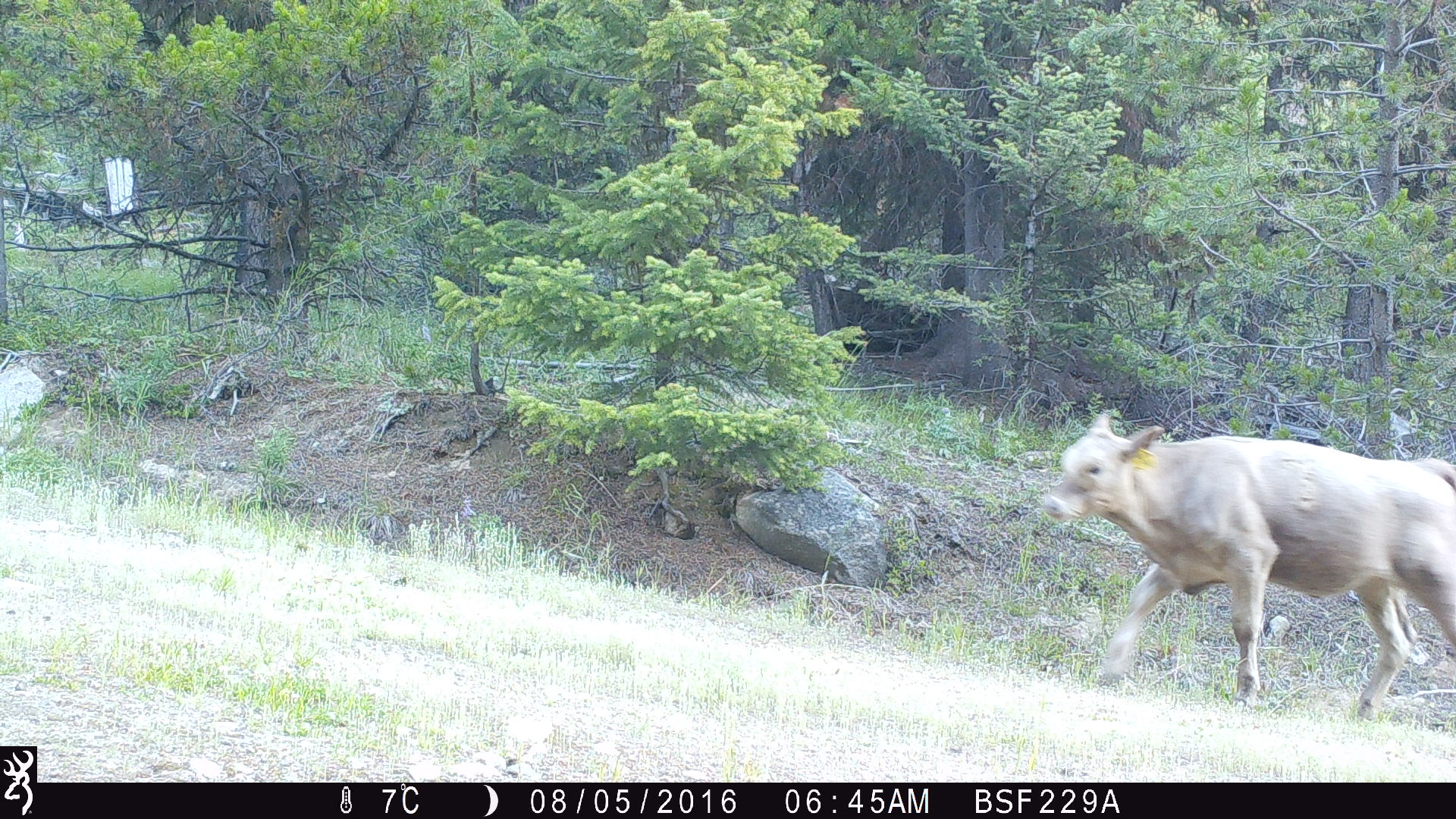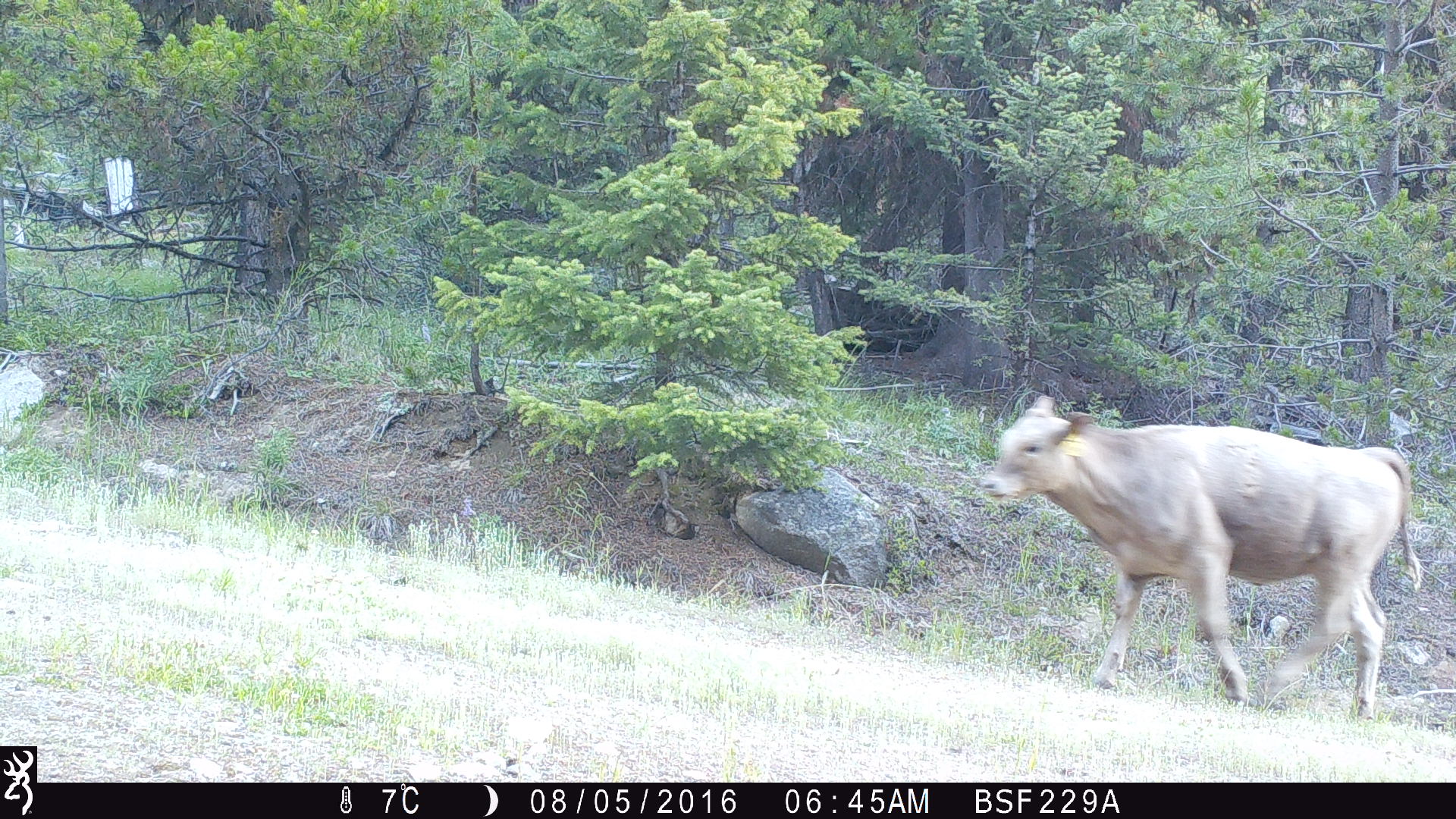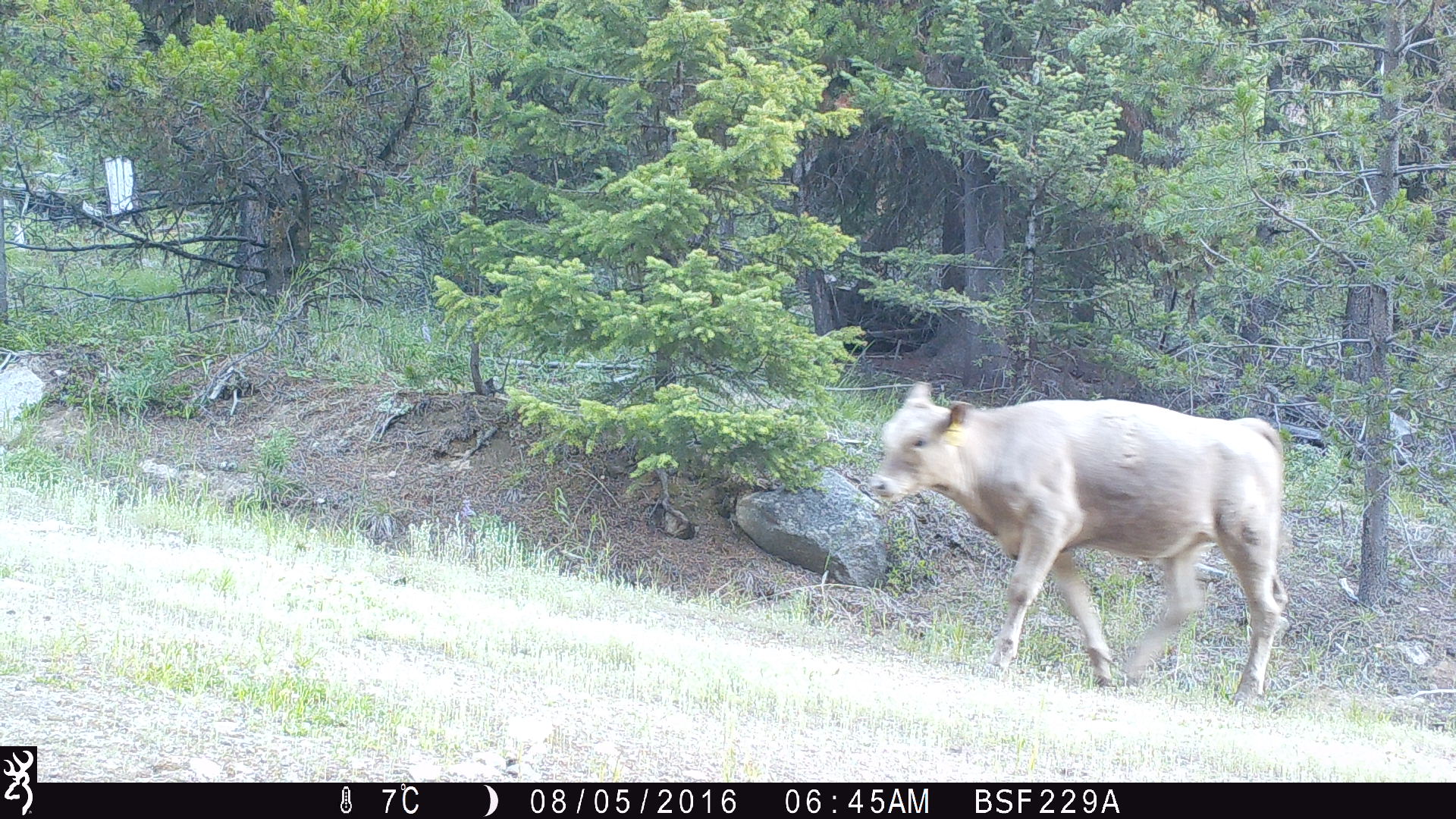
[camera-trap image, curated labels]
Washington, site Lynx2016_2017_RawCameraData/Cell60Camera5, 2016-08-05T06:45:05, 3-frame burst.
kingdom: Animalia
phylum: Chordata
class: Mammalia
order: Artiodactyla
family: Bovidae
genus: Bos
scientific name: Bos taurus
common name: domestic cattle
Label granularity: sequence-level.